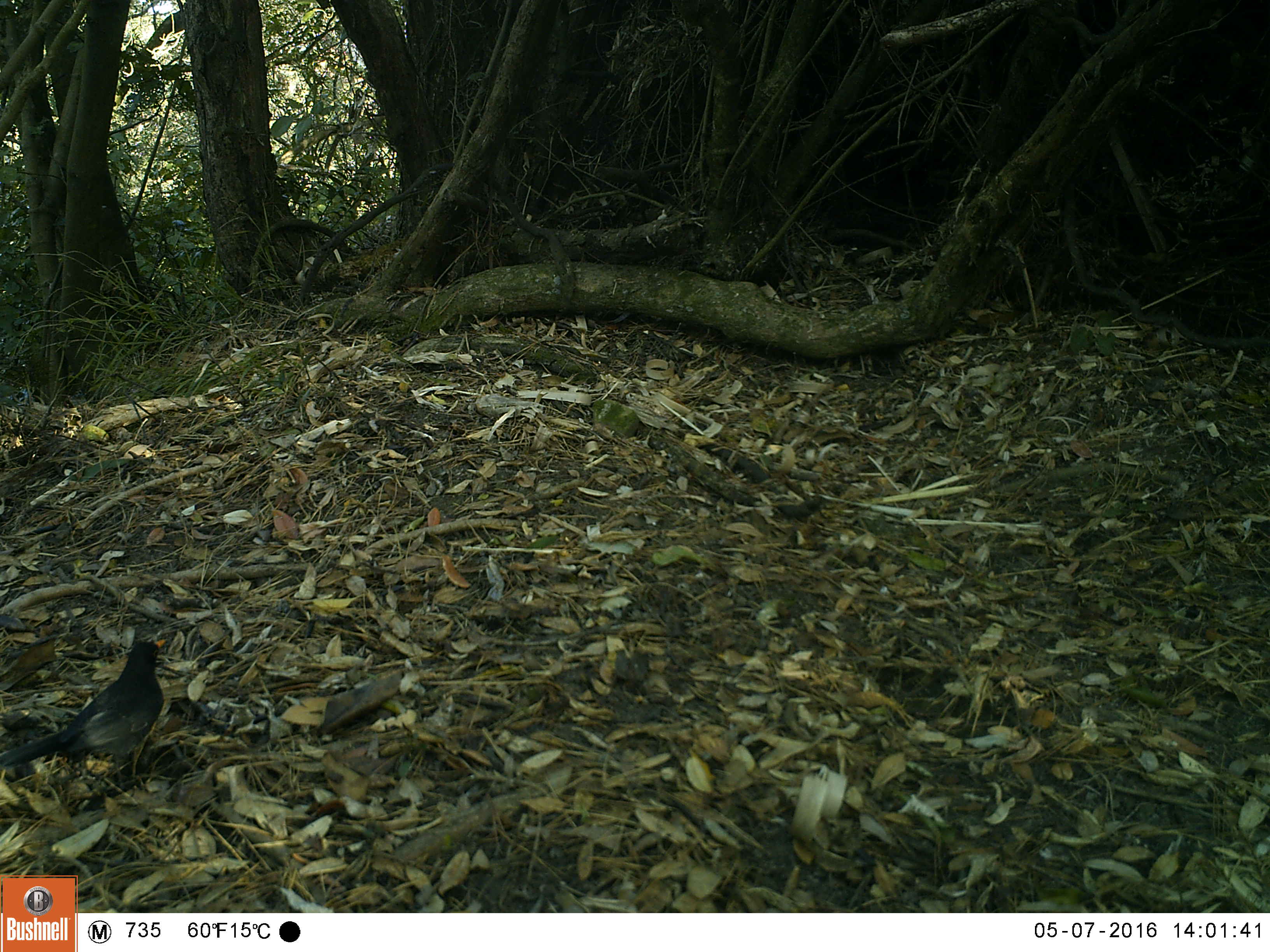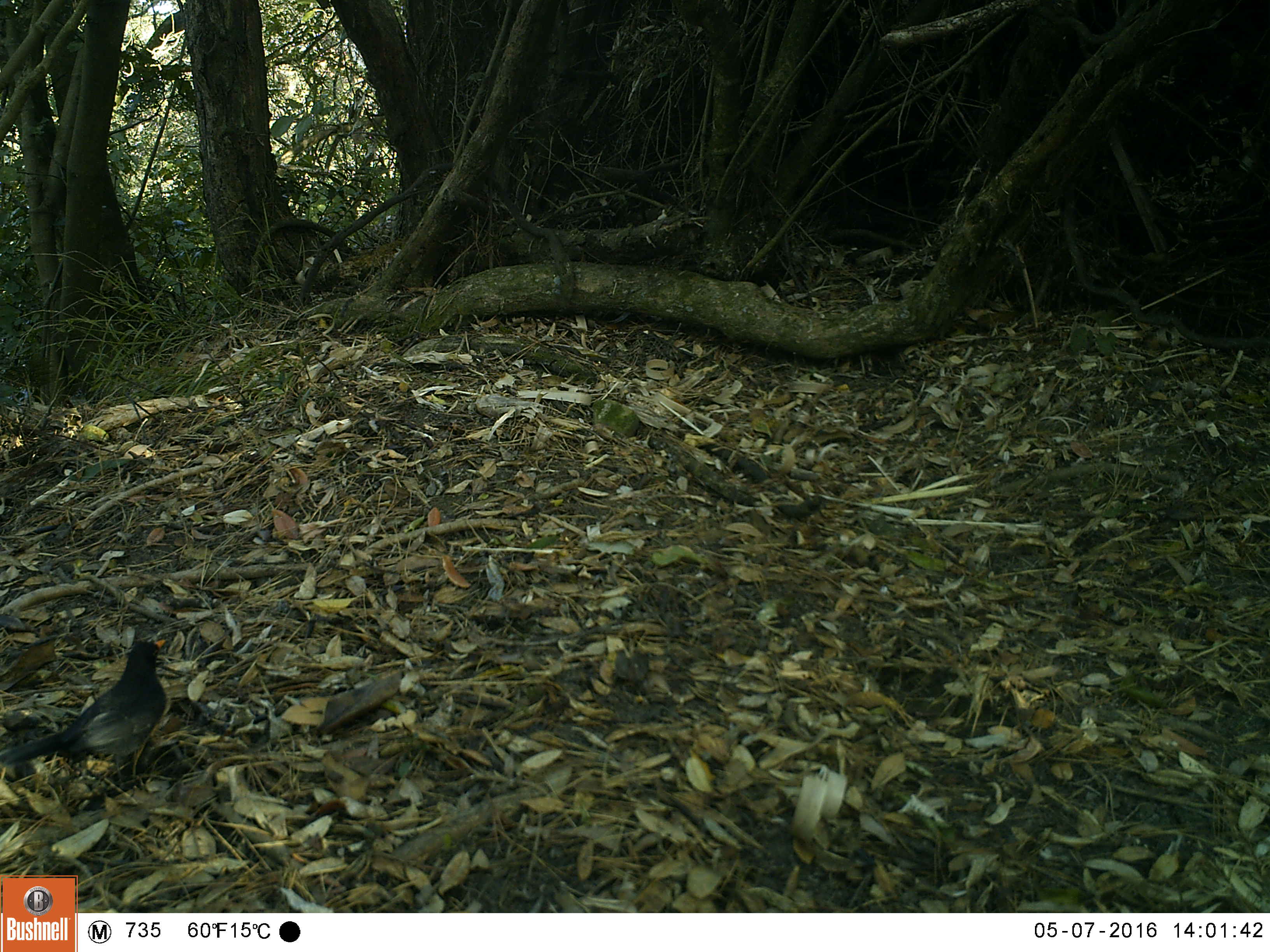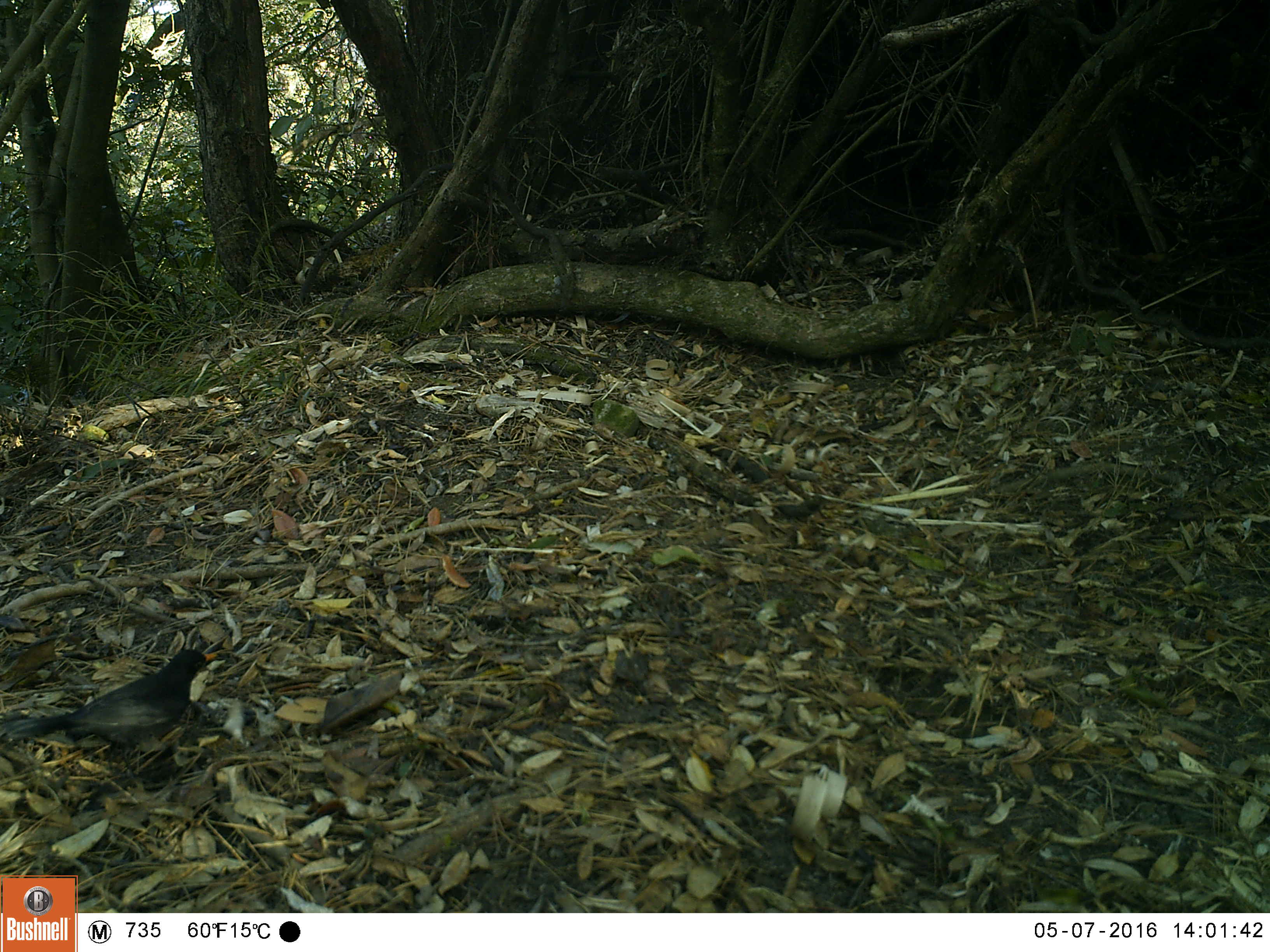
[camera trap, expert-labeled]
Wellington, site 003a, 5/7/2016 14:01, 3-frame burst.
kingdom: Animalia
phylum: Chordata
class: Aves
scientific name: Aves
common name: bird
Bird (Aves).